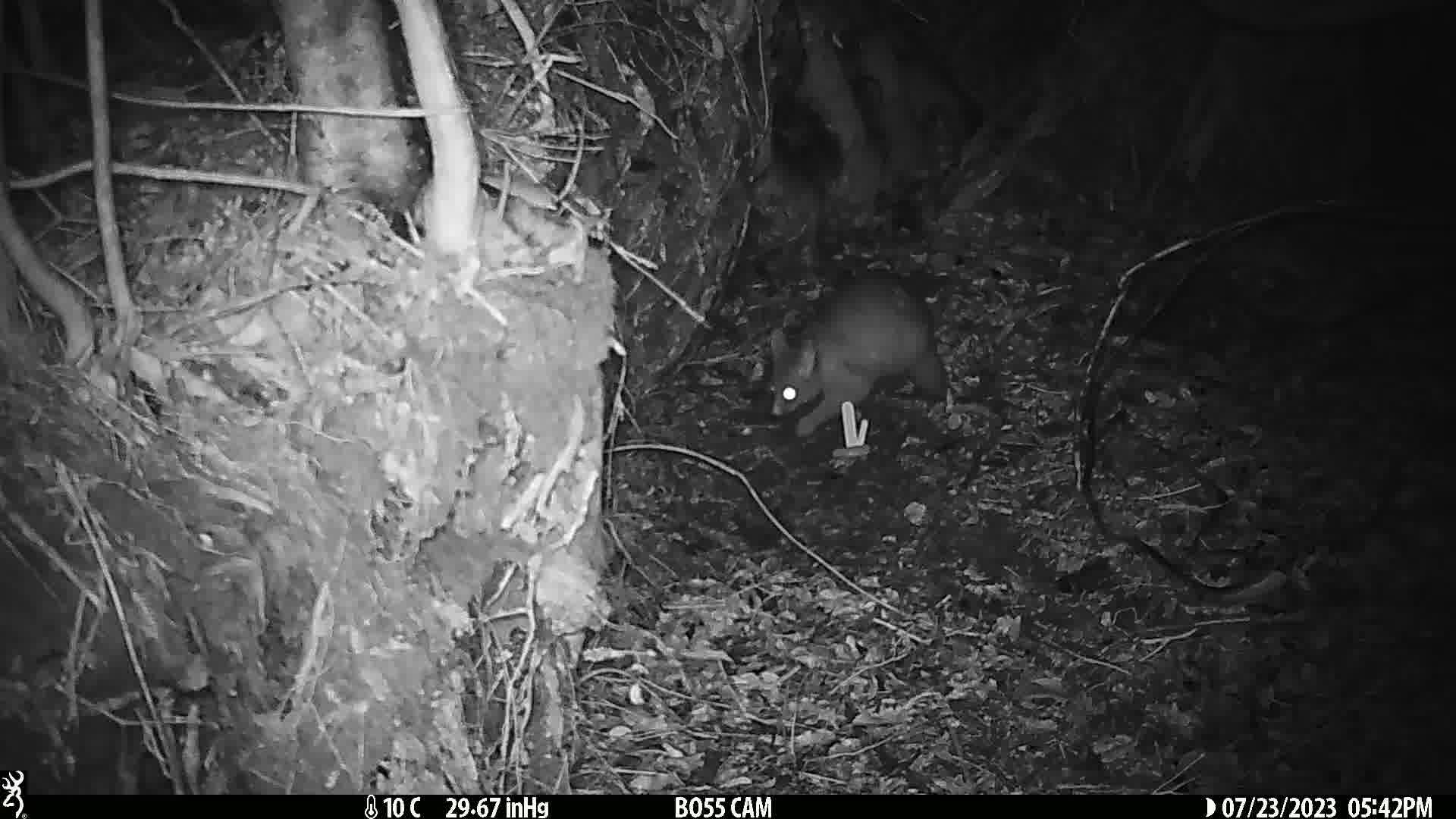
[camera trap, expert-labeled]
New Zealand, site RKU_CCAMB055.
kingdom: Animalia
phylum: Chordata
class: Mammalia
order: Diprotodontia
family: Phalangeridae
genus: Trichosurus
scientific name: Trichosurus vulpecula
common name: common brushtail possum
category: possum